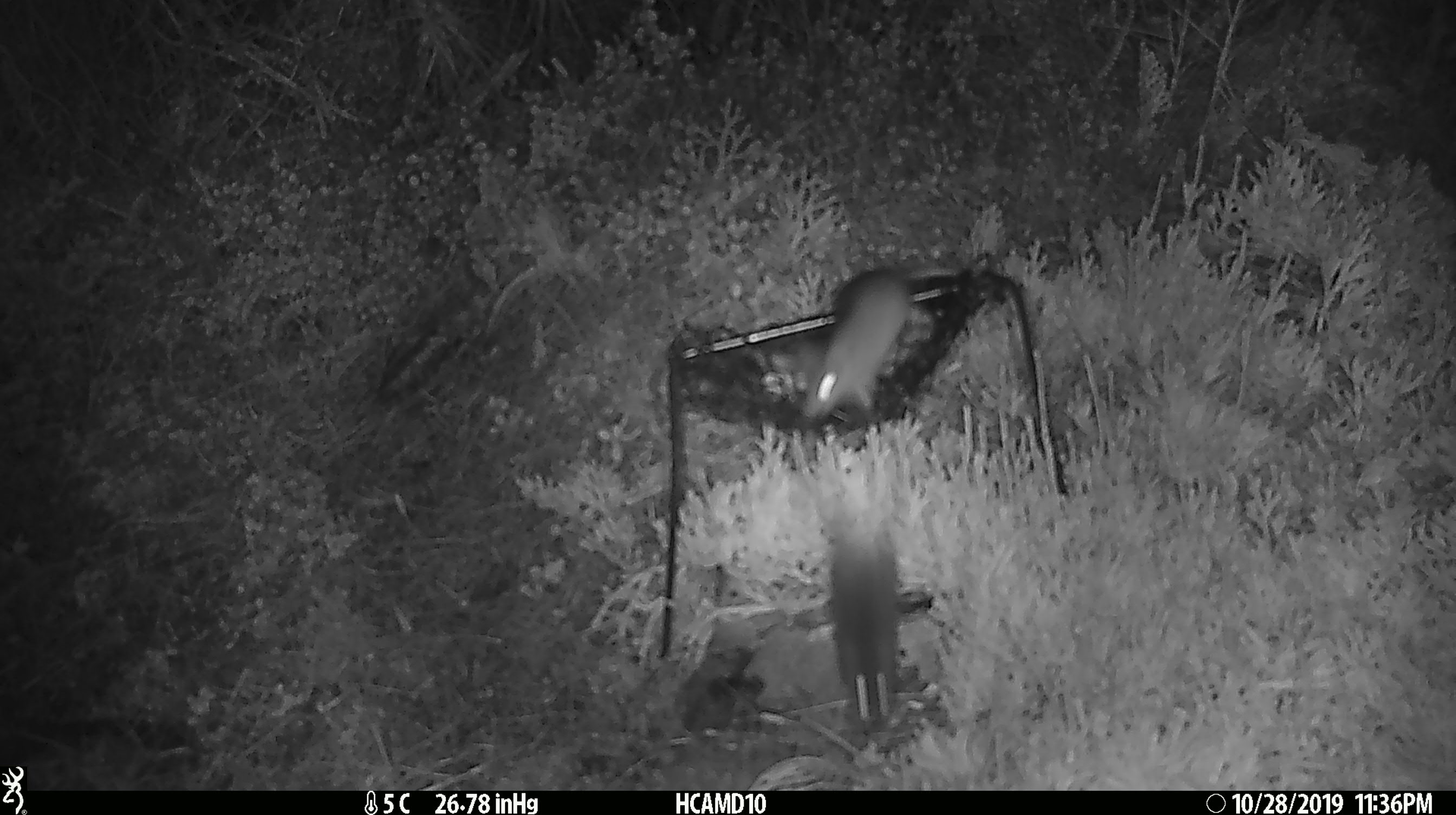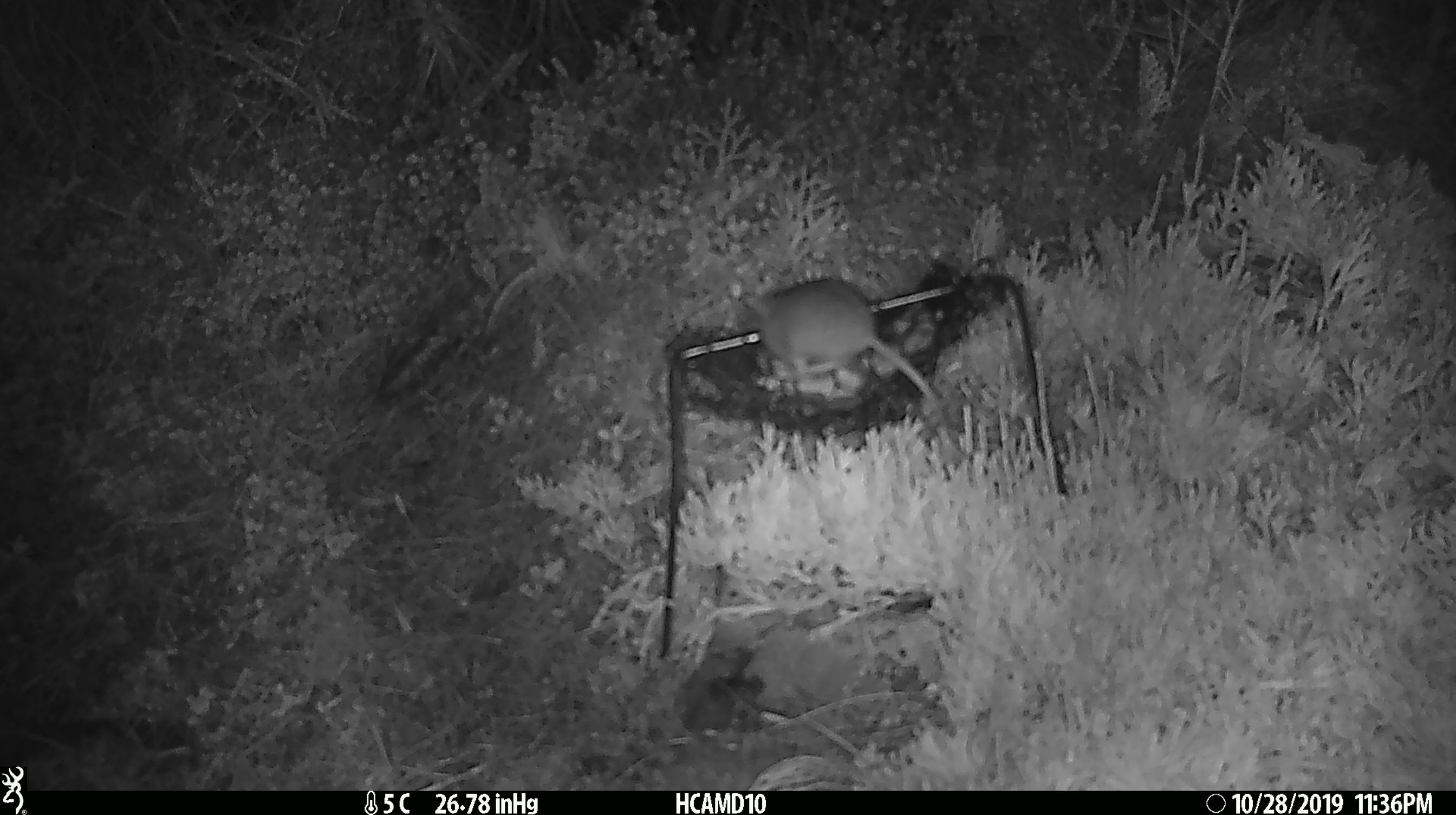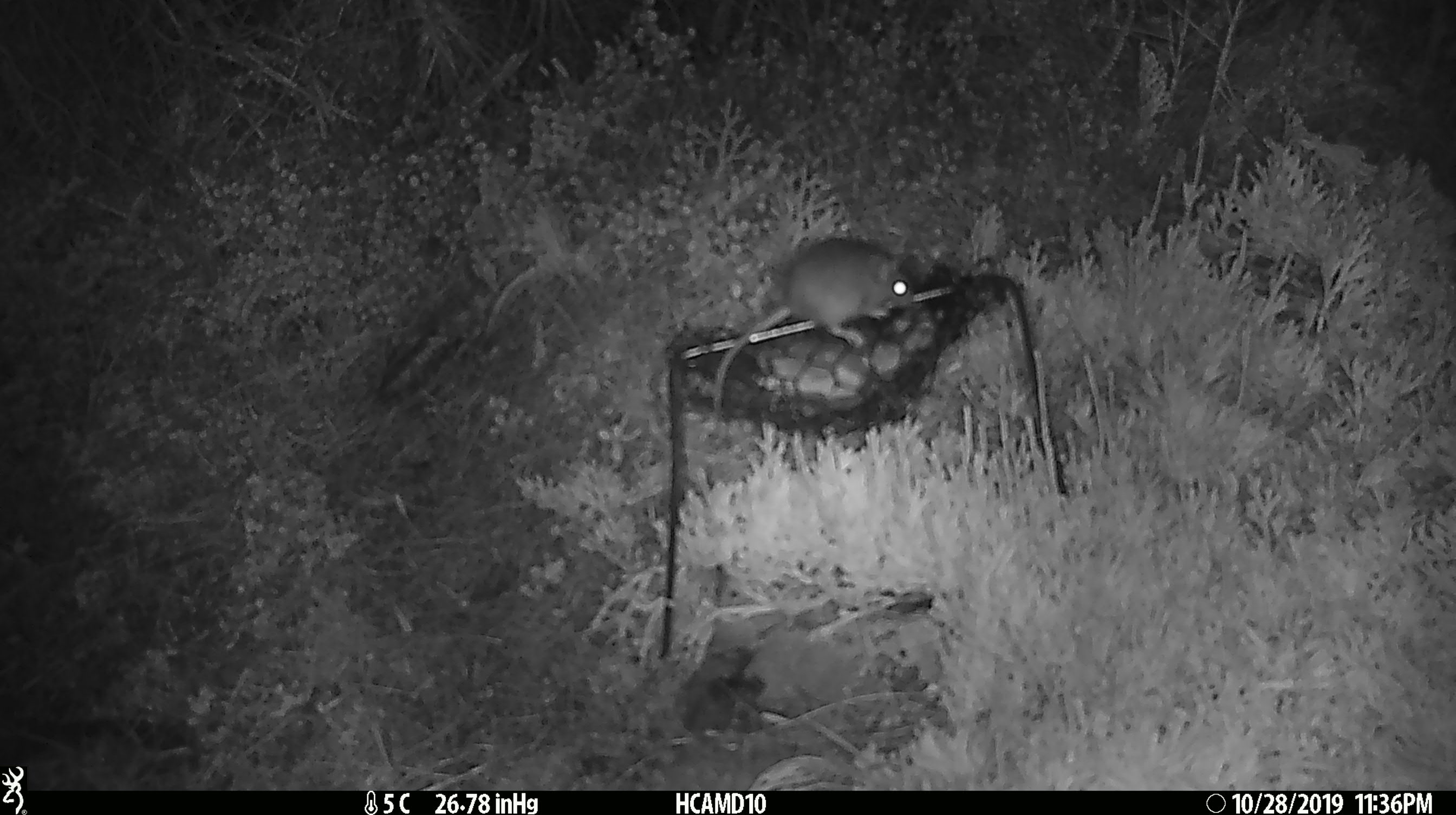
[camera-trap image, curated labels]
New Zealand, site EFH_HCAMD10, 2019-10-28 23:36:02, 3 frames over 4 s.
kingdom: Animalia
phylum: Chordata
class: Mammalia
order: Rodentia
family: Muridae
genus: Mus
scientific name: Mus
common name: mouse